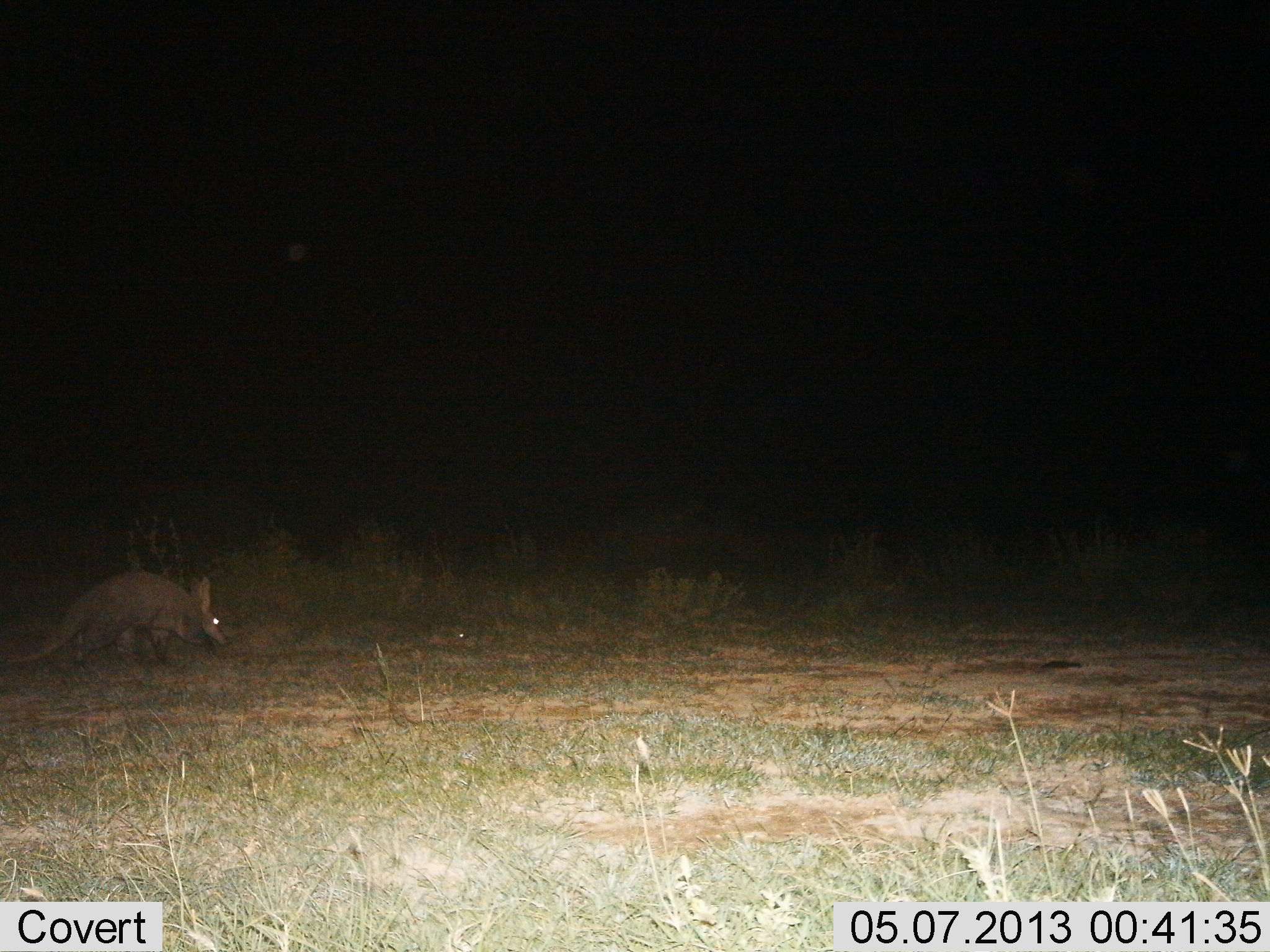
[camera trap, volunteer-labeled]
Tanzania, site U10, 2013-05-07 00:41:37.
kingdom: Animalia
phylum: Chordata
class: Mammalia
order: Tubulidentata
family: Orycteropodidae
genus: Orycteropus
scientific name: Orycteropus afer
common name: aardvark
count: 1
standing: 14%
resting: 0%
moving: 77%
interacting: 0%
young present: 0%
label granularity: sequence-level